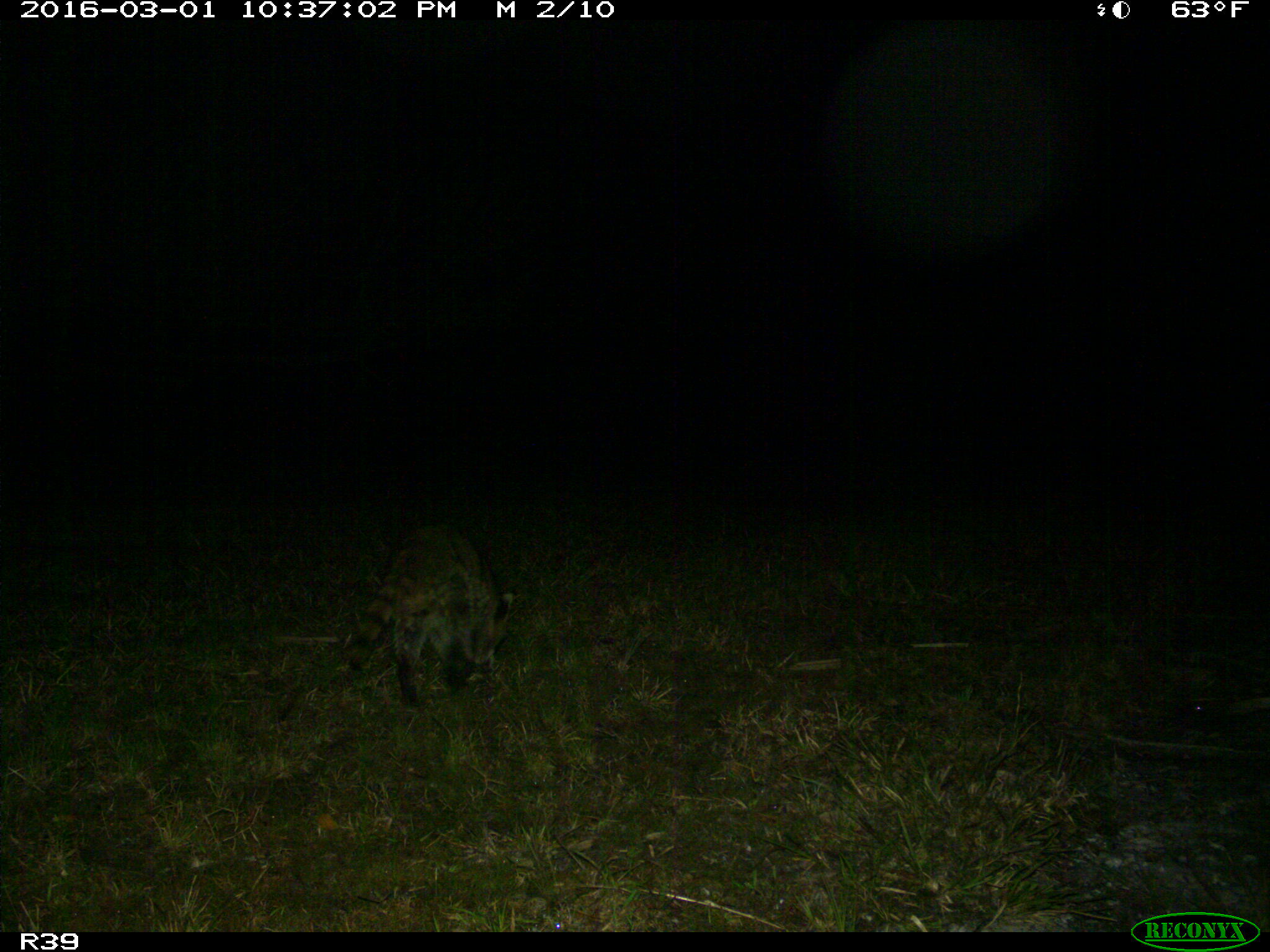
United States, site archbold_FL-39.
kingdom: Animalia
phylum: Chordata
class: Mammalia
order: Carnivora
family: Procyonidae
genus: Procyon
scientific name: Procyon lotor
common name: common raccoon